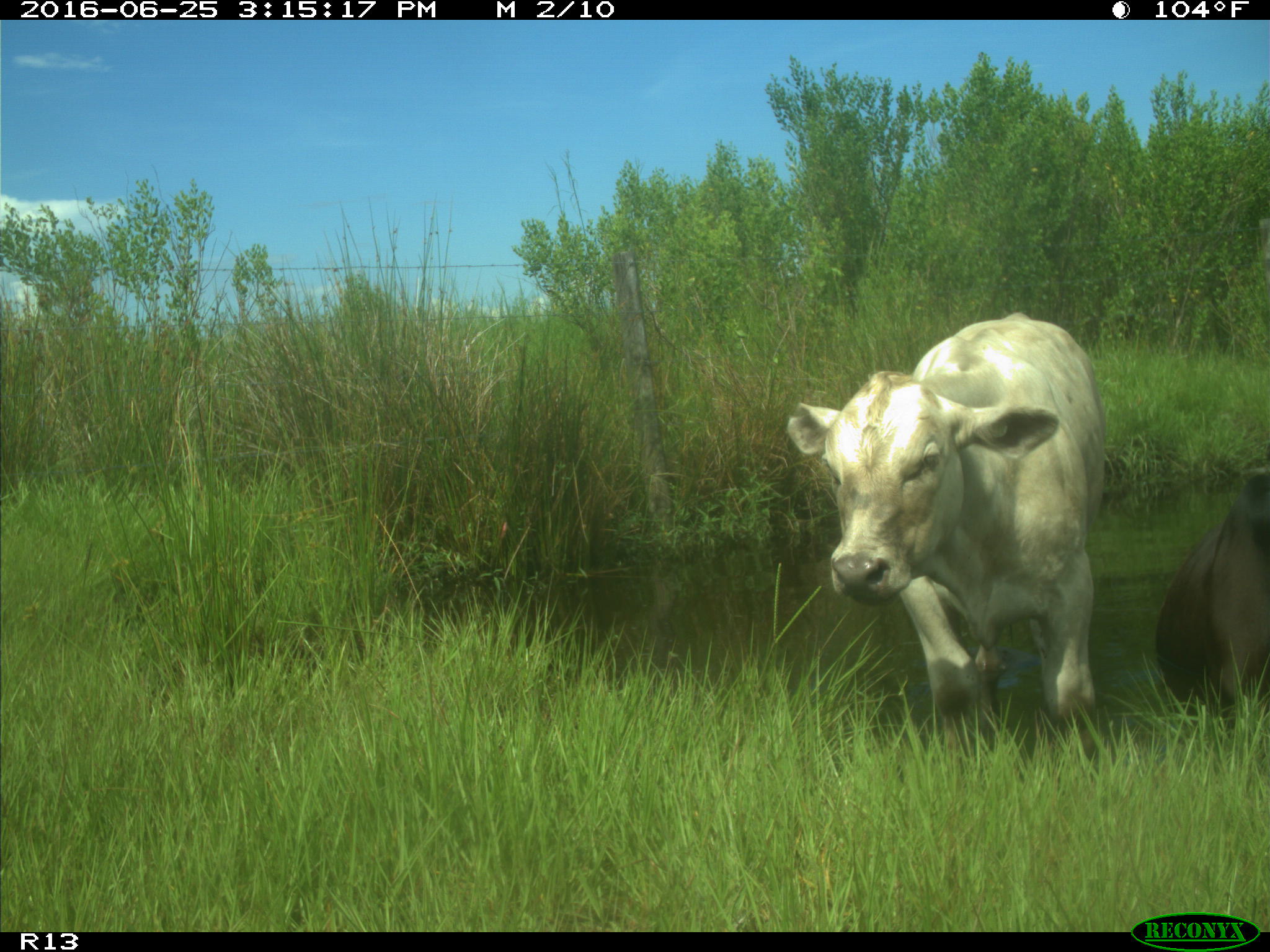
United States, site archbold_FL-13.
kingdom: Animalia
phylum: Chordata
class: Mammalia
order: Artiodactyla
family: Bovidae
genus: Bos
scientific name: Bos taurus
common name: domestic cow